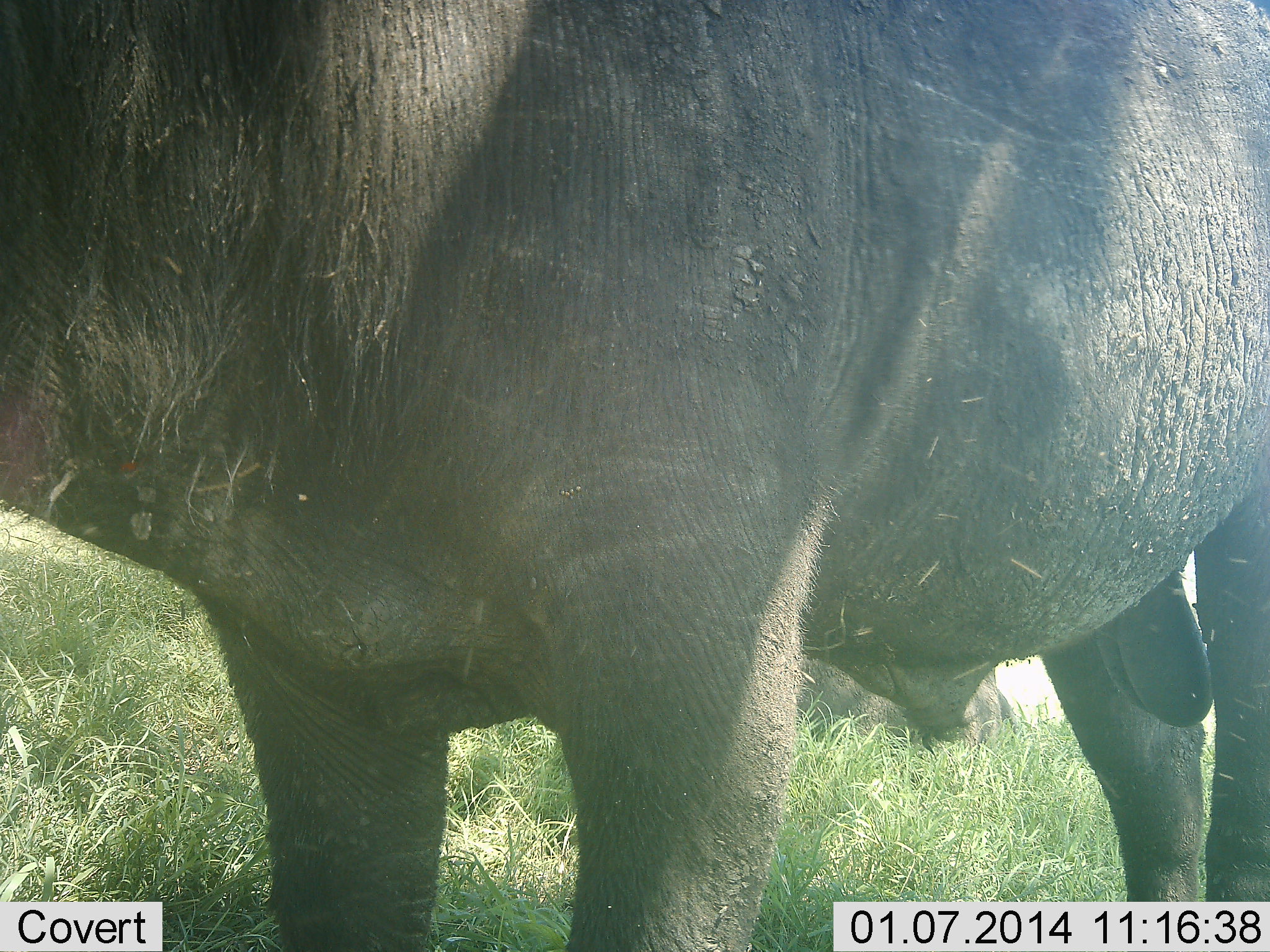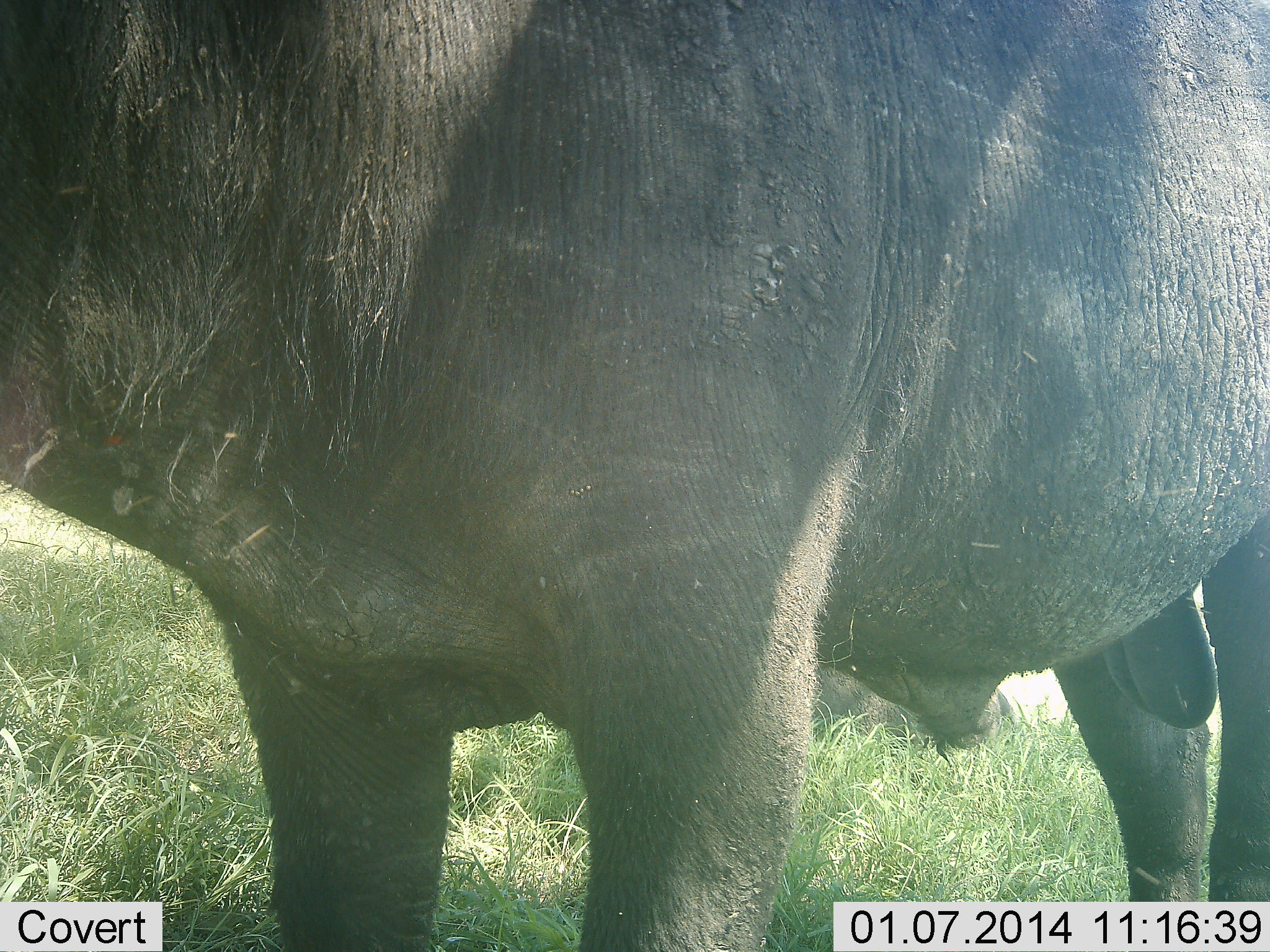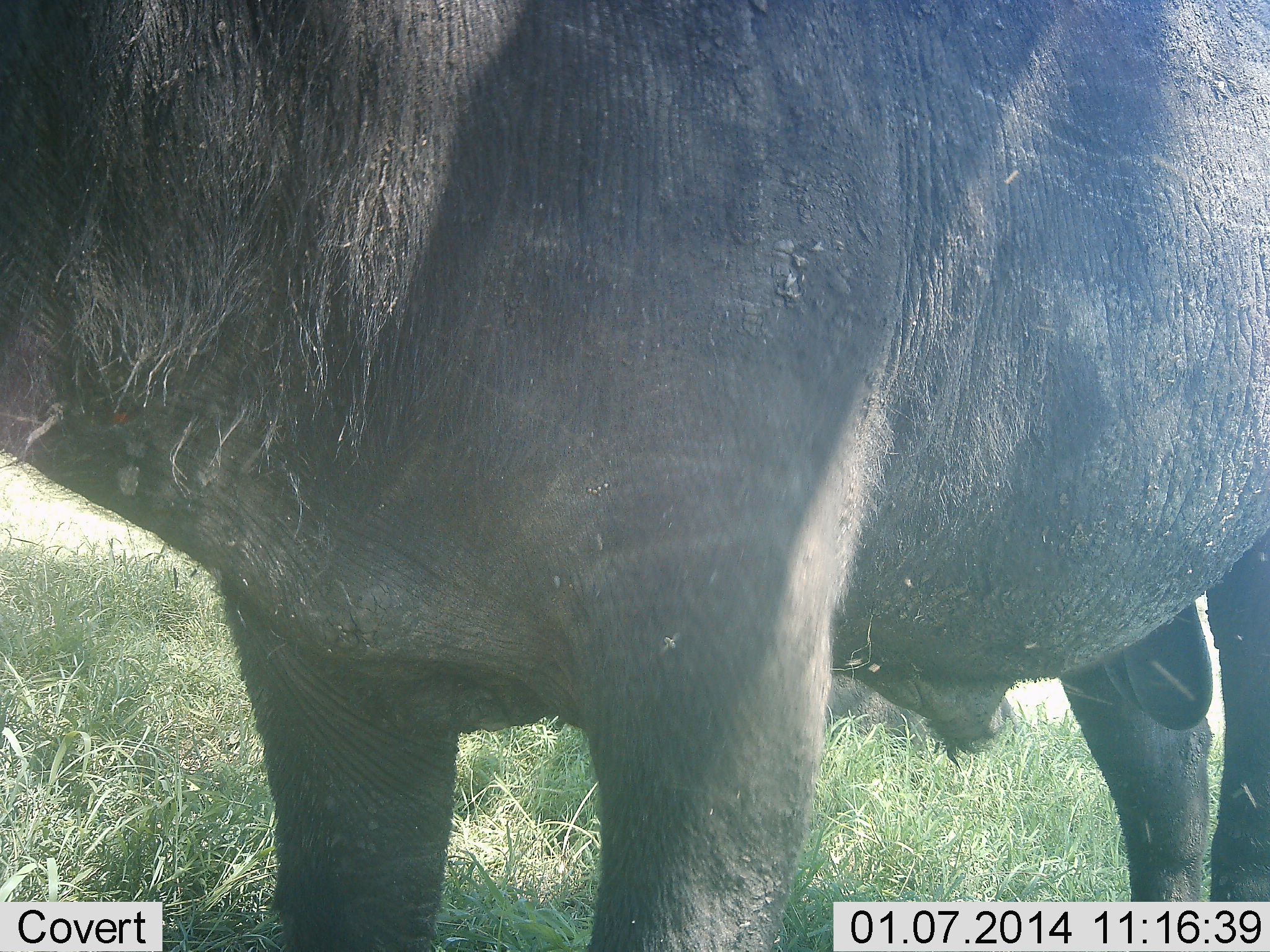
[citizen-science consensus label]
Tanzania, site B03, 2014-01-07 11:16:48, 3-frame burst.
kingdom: Animalia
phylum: Chordata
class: Mammalia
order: Artiodactyla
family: Bovidae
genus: Syncerus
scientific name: Syncerus caffer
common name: cape buffalo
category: buffalo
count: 2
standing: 100%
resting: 50%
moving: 0%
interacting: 0%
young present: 0%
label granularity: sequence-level